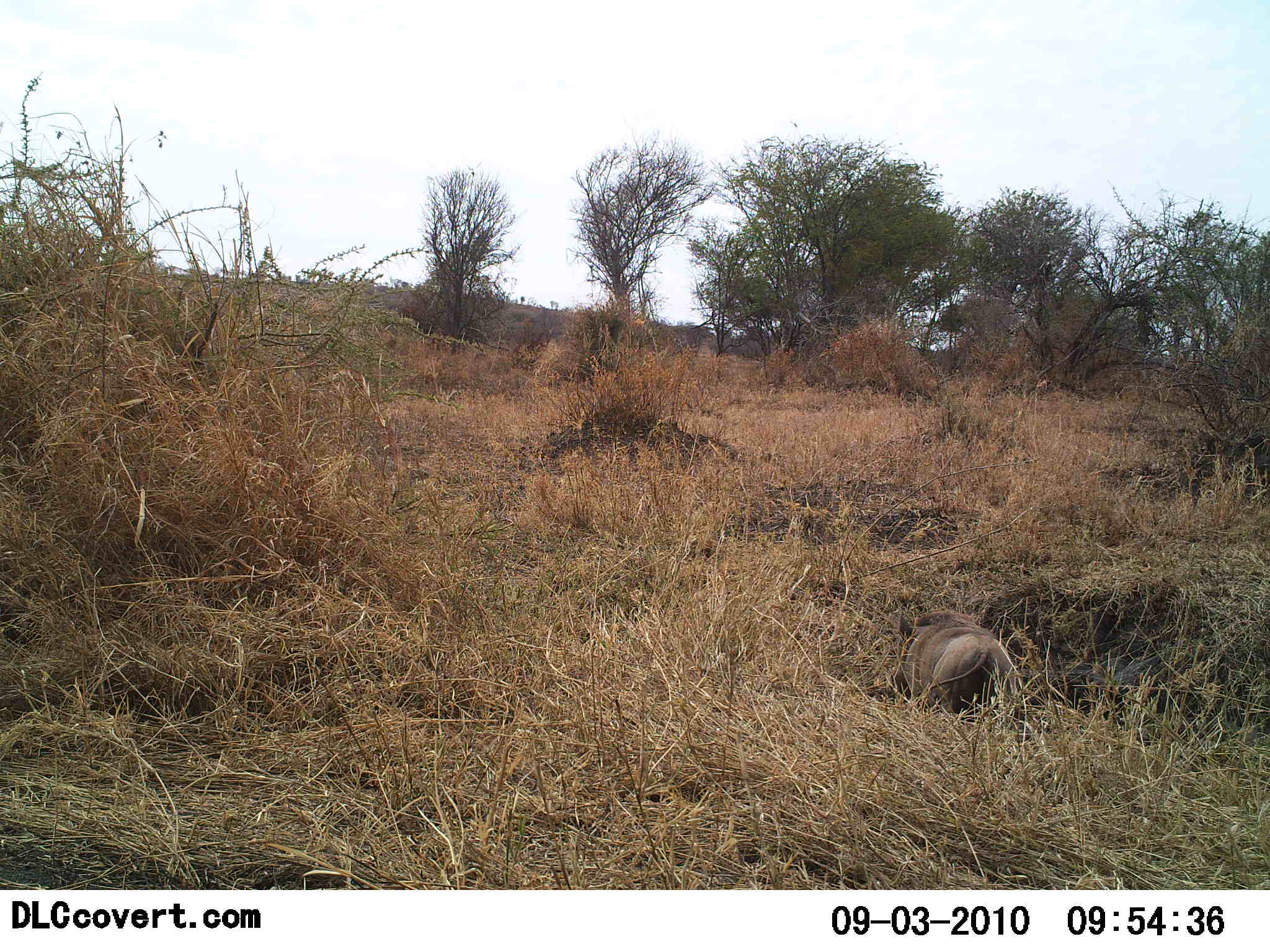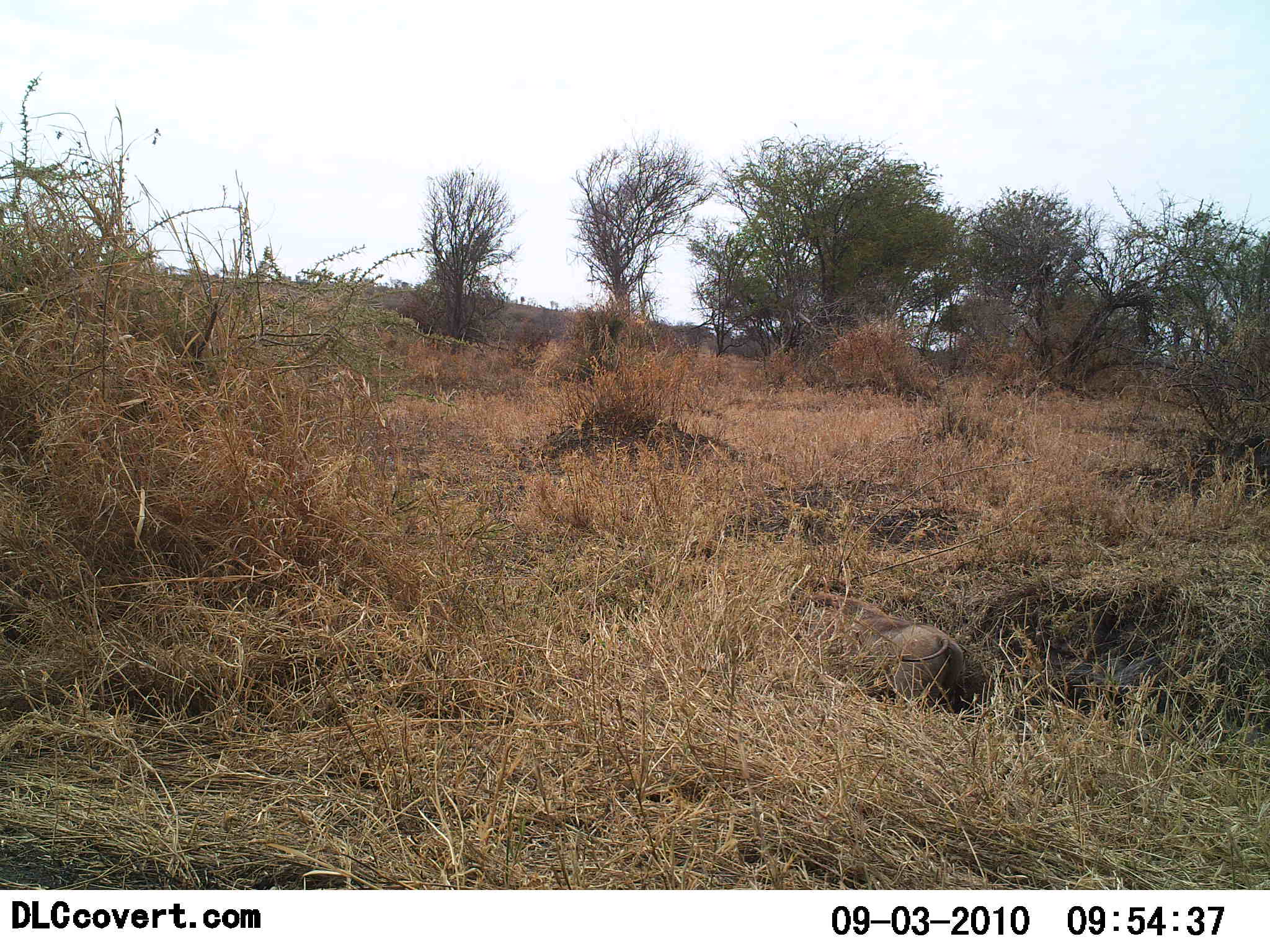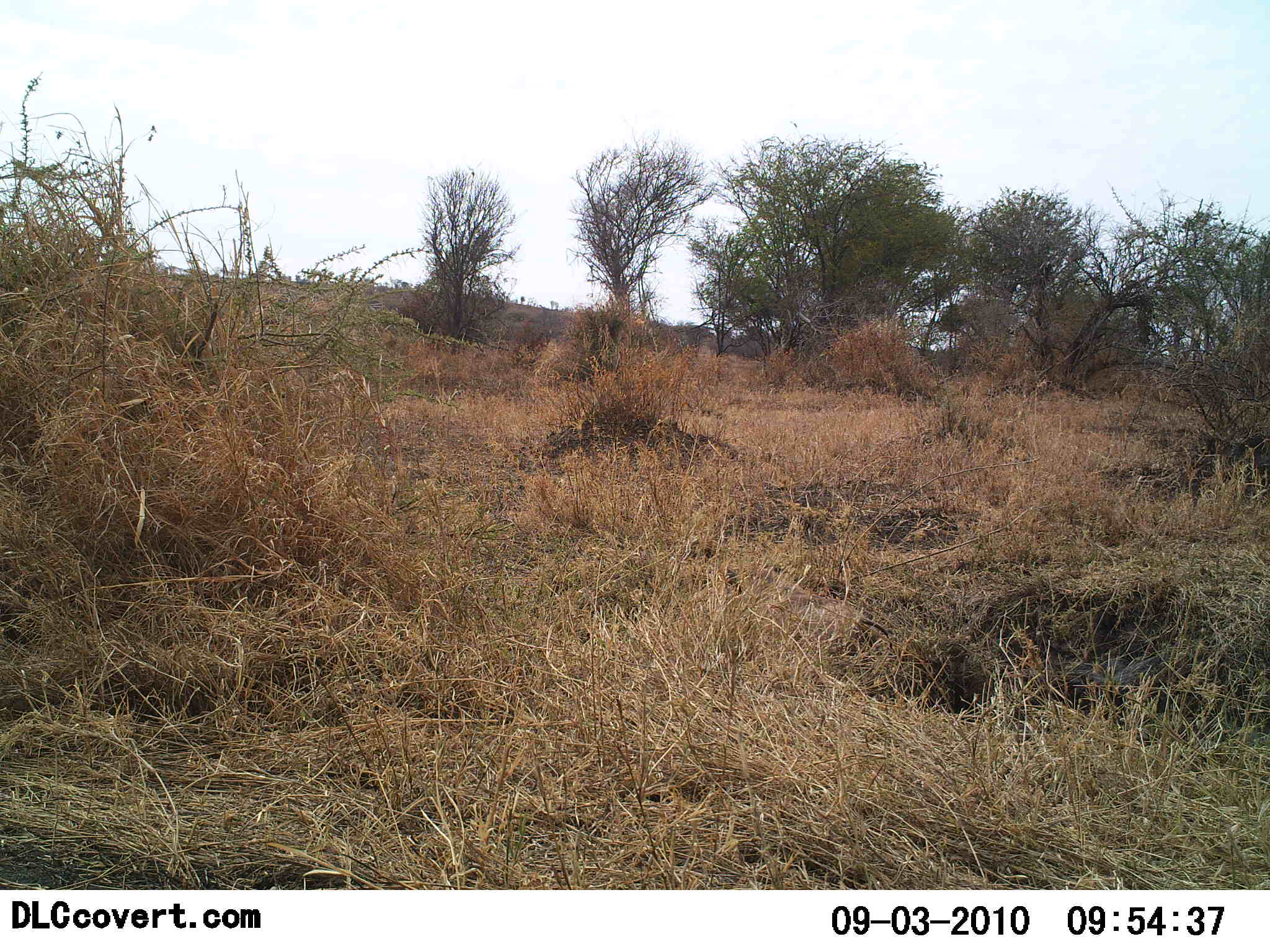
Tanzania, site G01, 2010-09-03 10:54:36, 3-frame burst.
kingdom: Animalia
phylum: Chordata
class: Mammalia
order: Artiodactyla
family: Suidae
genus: Phacochoerus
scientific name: Phacochoerus africanus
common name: warthog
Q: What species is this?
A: Warthog (Phacochoerus africanus).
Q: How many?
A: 1.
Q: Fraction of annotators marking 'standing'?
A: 8%.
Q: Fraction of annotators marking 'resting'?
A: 0%.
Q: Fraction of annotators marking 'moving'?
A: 92%.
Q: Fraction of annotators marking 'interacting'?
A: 0%.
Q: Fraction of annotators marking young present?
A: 0%.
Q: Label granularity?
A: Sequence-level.